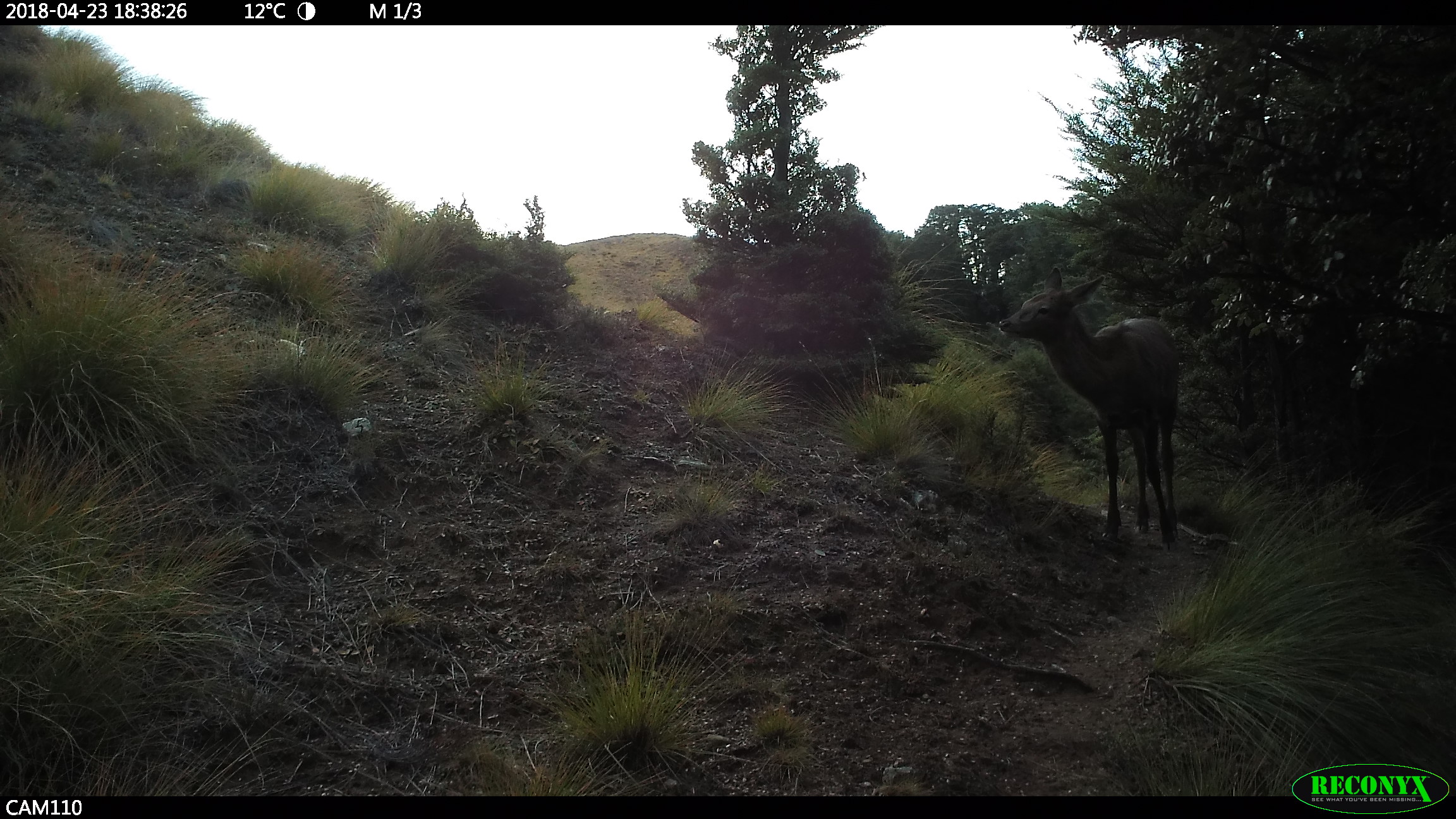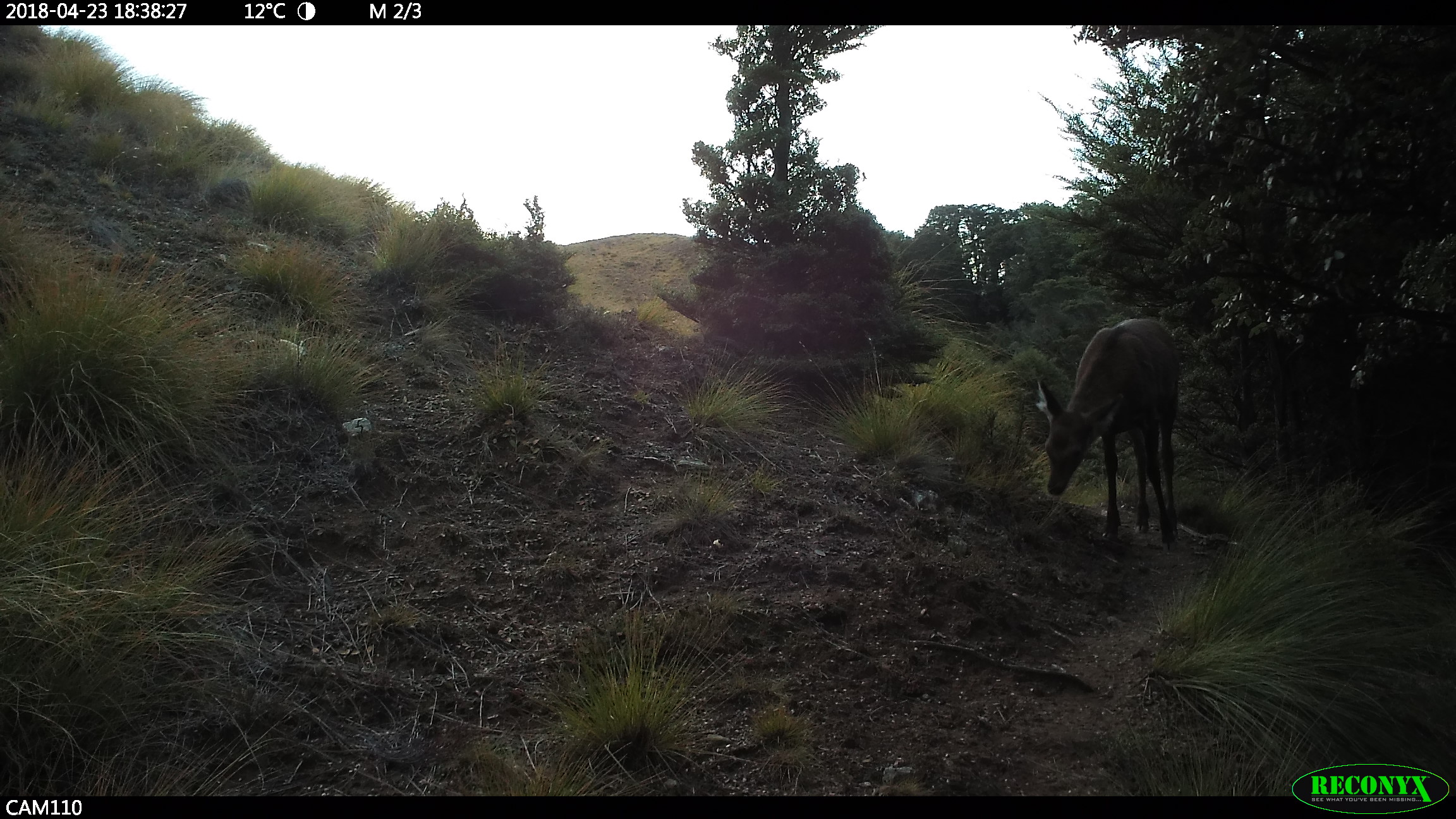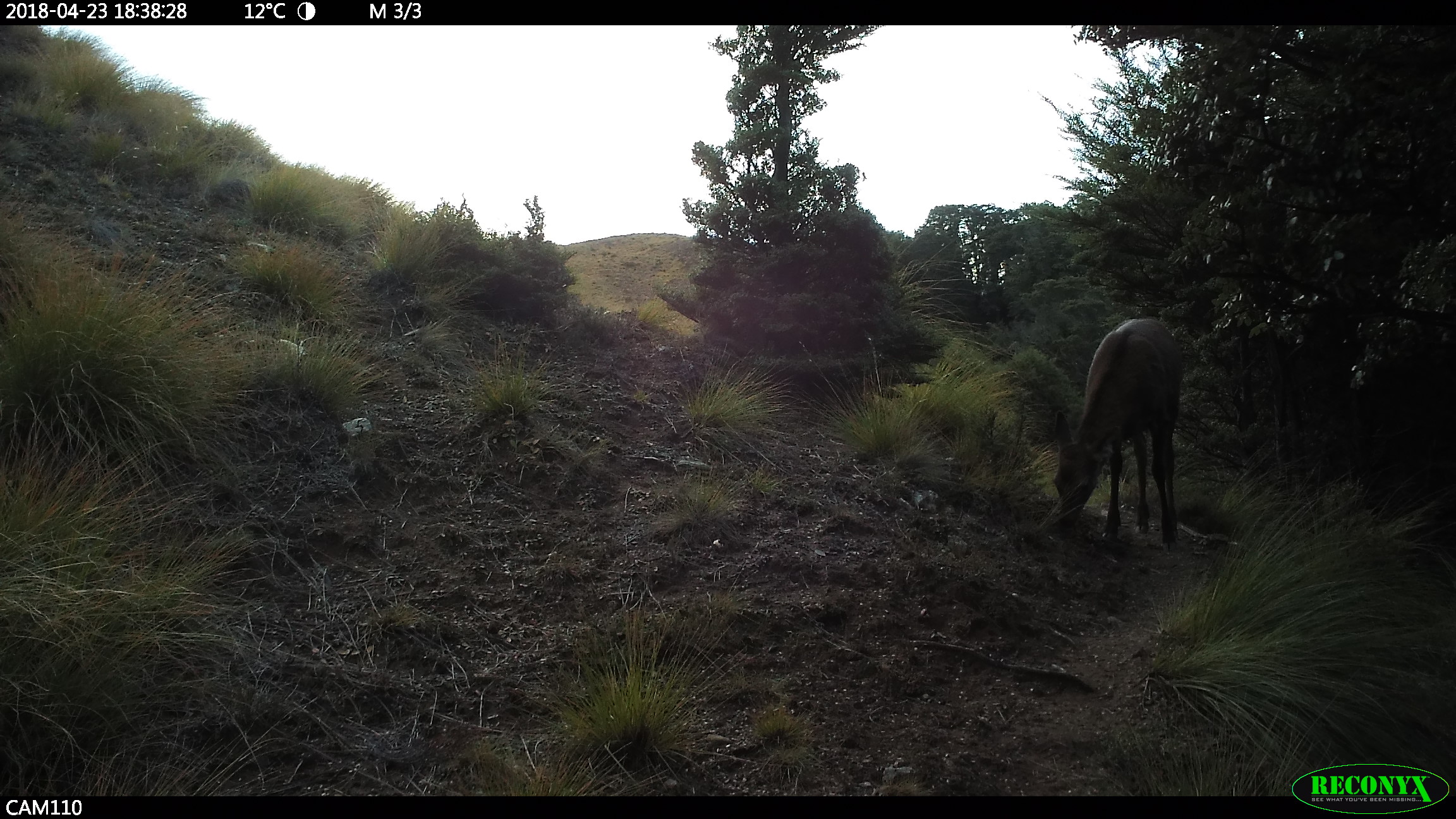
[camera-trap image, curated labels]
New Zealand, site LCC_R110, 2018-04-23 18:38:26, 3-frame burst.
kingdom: Animalia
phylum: Chordata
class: Mammalia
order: Artiodactyla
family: Cervidae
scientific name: Cervidae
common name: deer